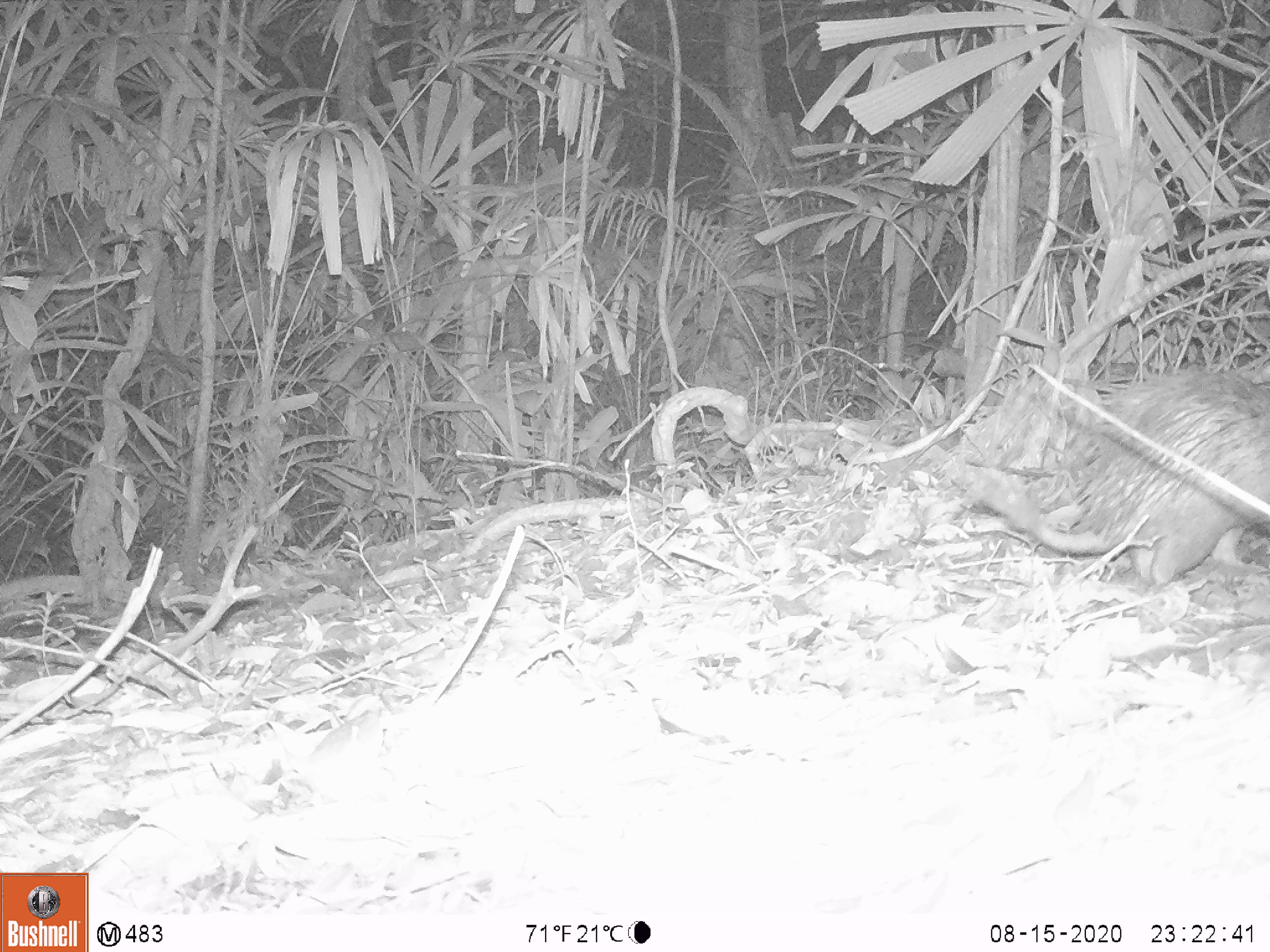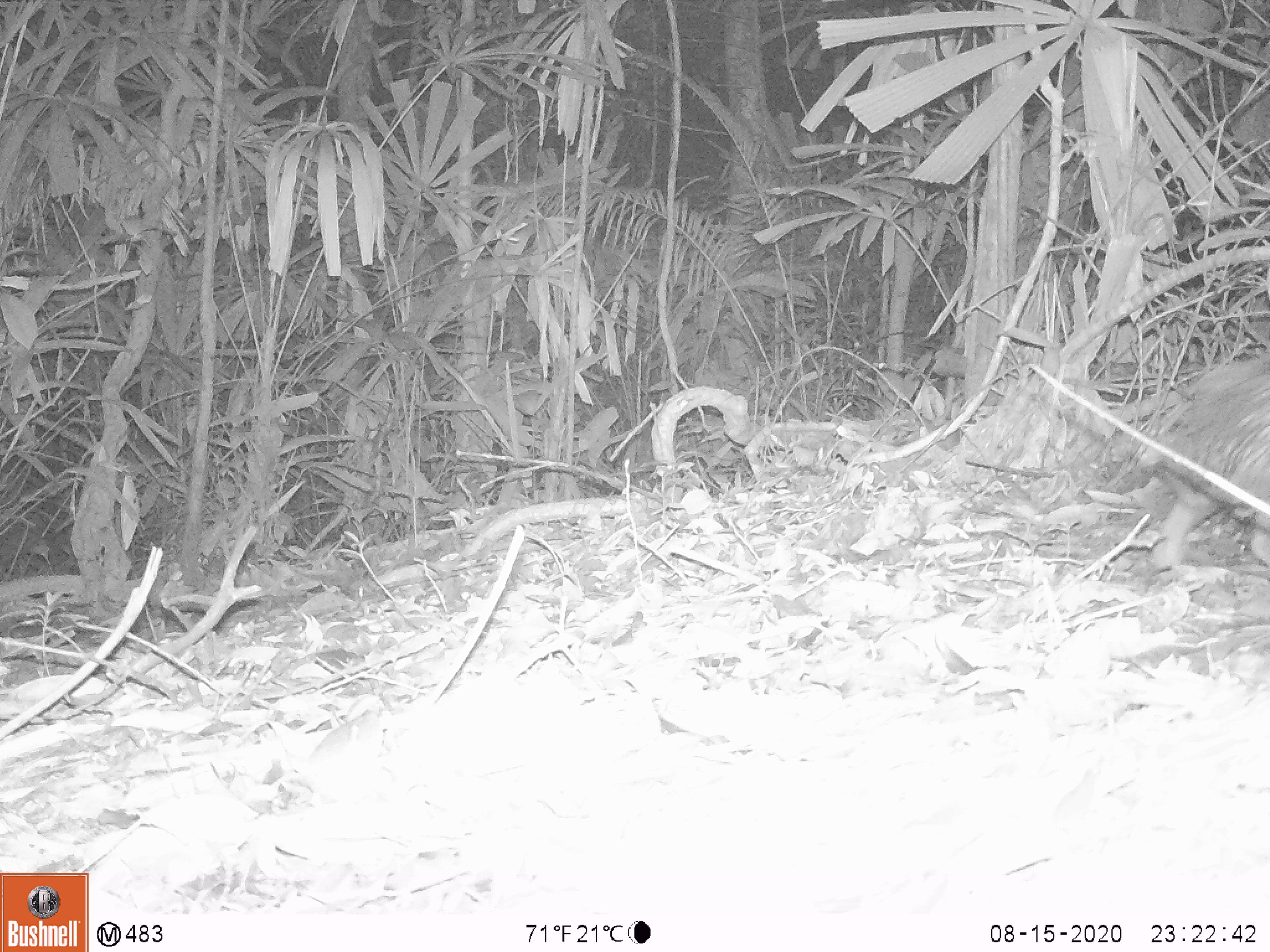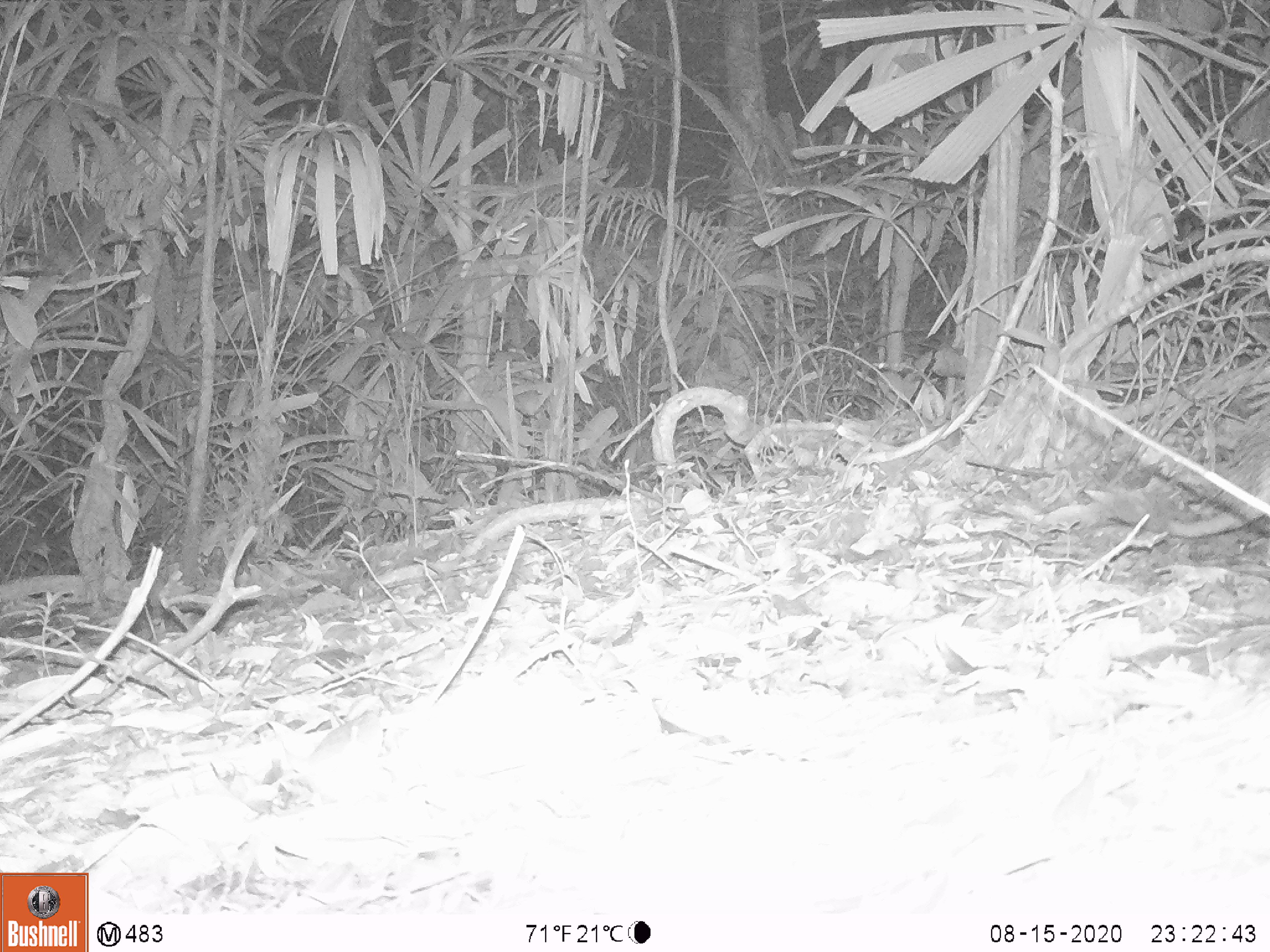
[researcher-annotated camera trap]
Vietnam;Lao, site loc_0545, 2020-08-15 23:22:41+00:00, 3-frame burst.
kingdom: Animalia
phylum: Chordata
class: Mammalia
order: Rodentia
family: Hystricidae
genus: Atherurus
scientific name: Atherurus macrourus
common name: asiatic brush-tailed porcupine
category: asiatic brush tailed porcupine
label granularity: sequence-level